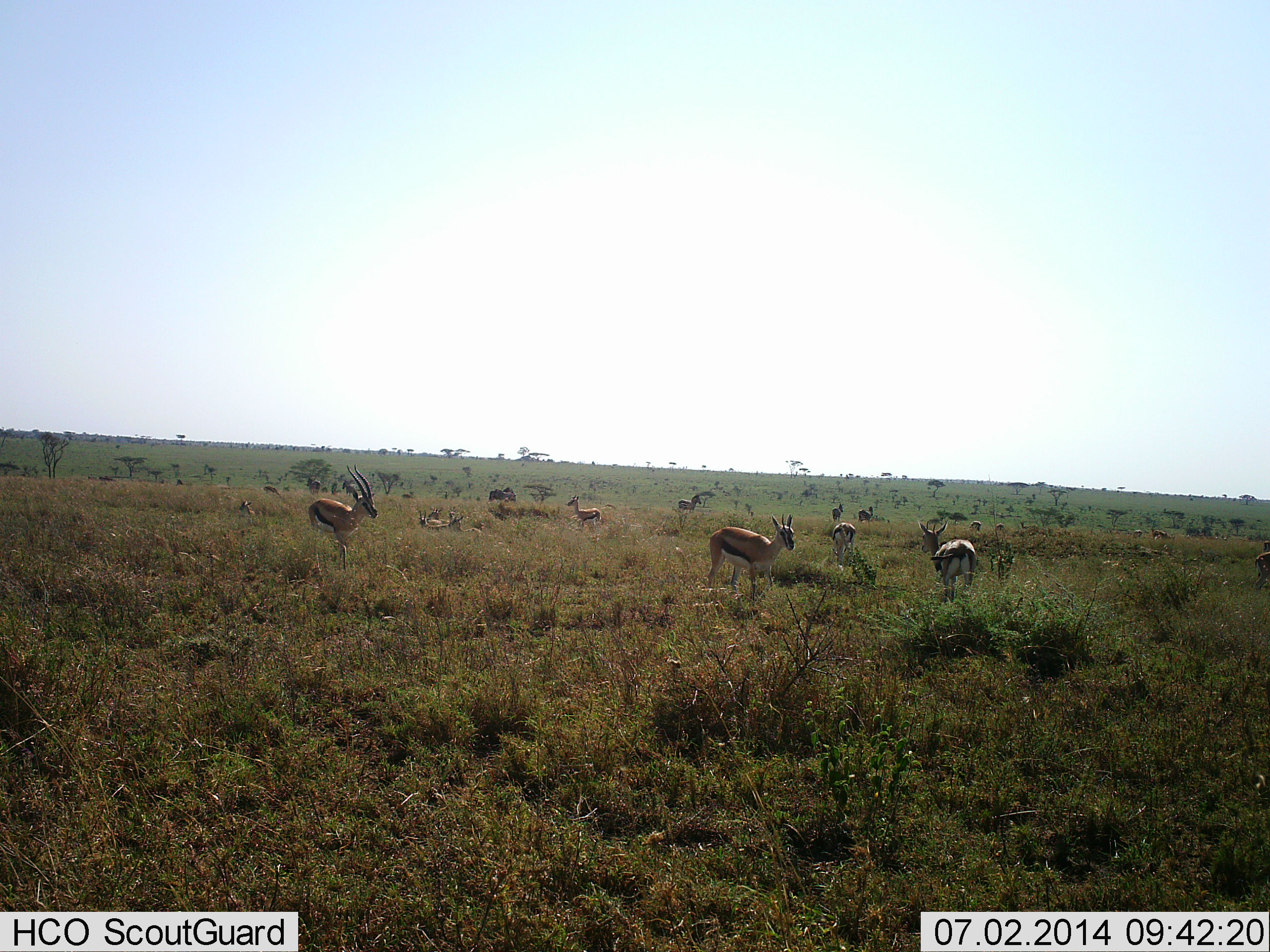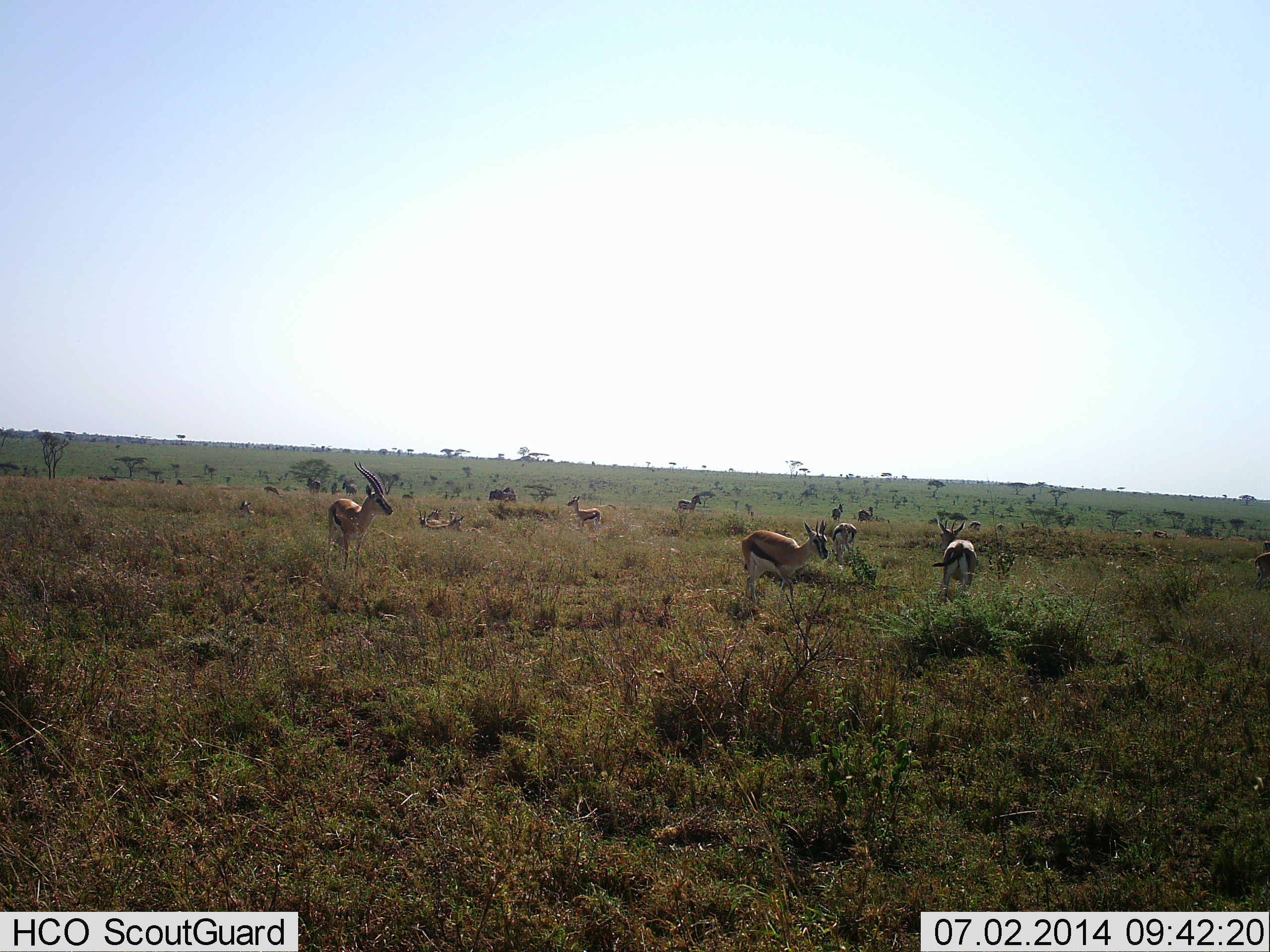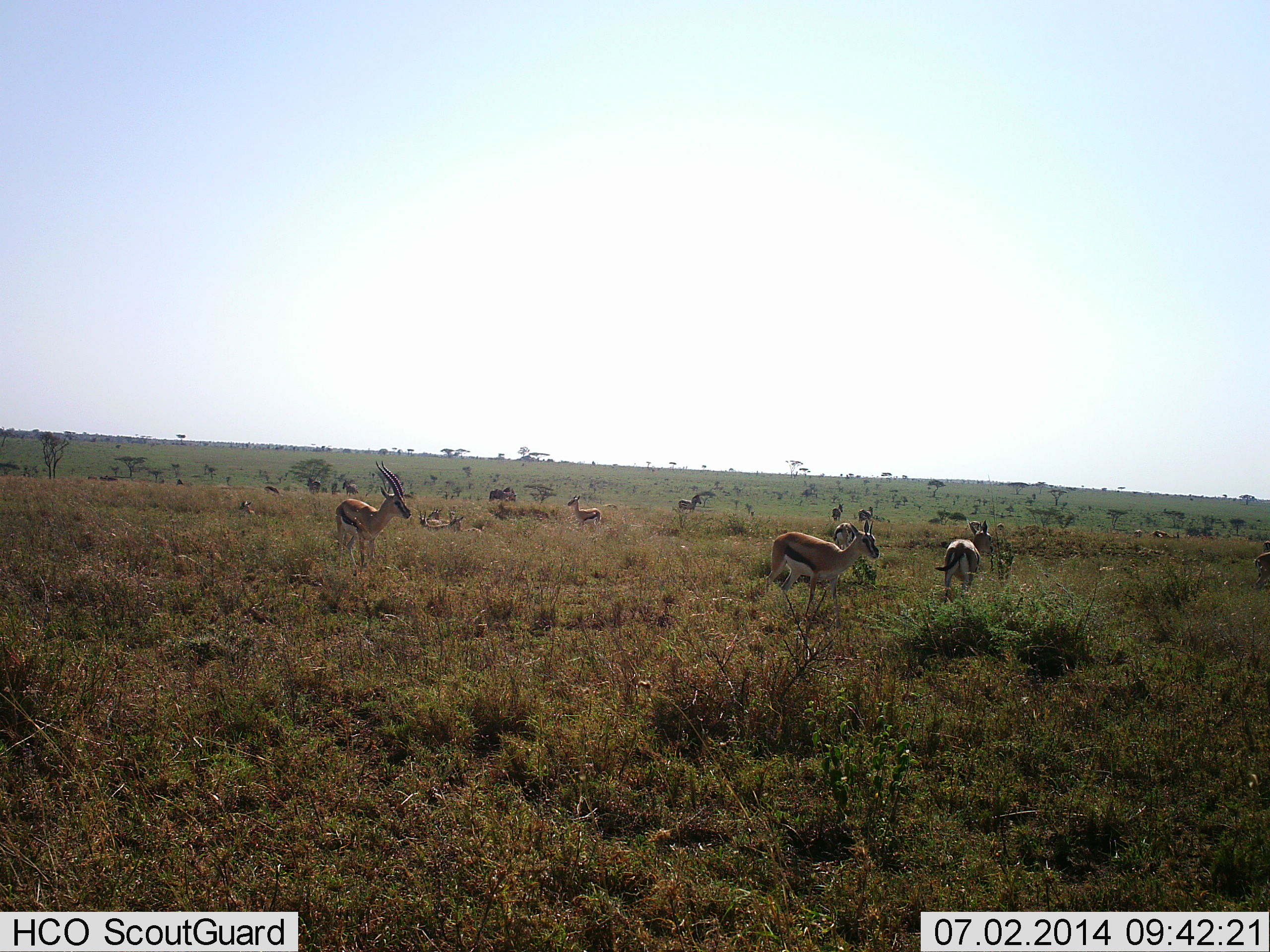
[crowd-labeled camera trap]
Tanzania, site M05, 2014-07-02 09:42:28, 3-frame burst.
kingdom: Animalia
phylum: Chordata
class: Mammalia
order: Artiodactyla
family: Bovidae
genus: Eudorcas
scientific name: Eudorcas thomsonii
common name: thomson's gazelle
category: gazellethomsons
Gazellethomsons (thomson's gazelle) (Eudorcas thomsonii), count 10. Behavior (volunteer vote fractions): standing 55%, resting 18%, moving 73%, interacting 0%. Young present (vote fraction): 9%. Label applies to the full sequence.